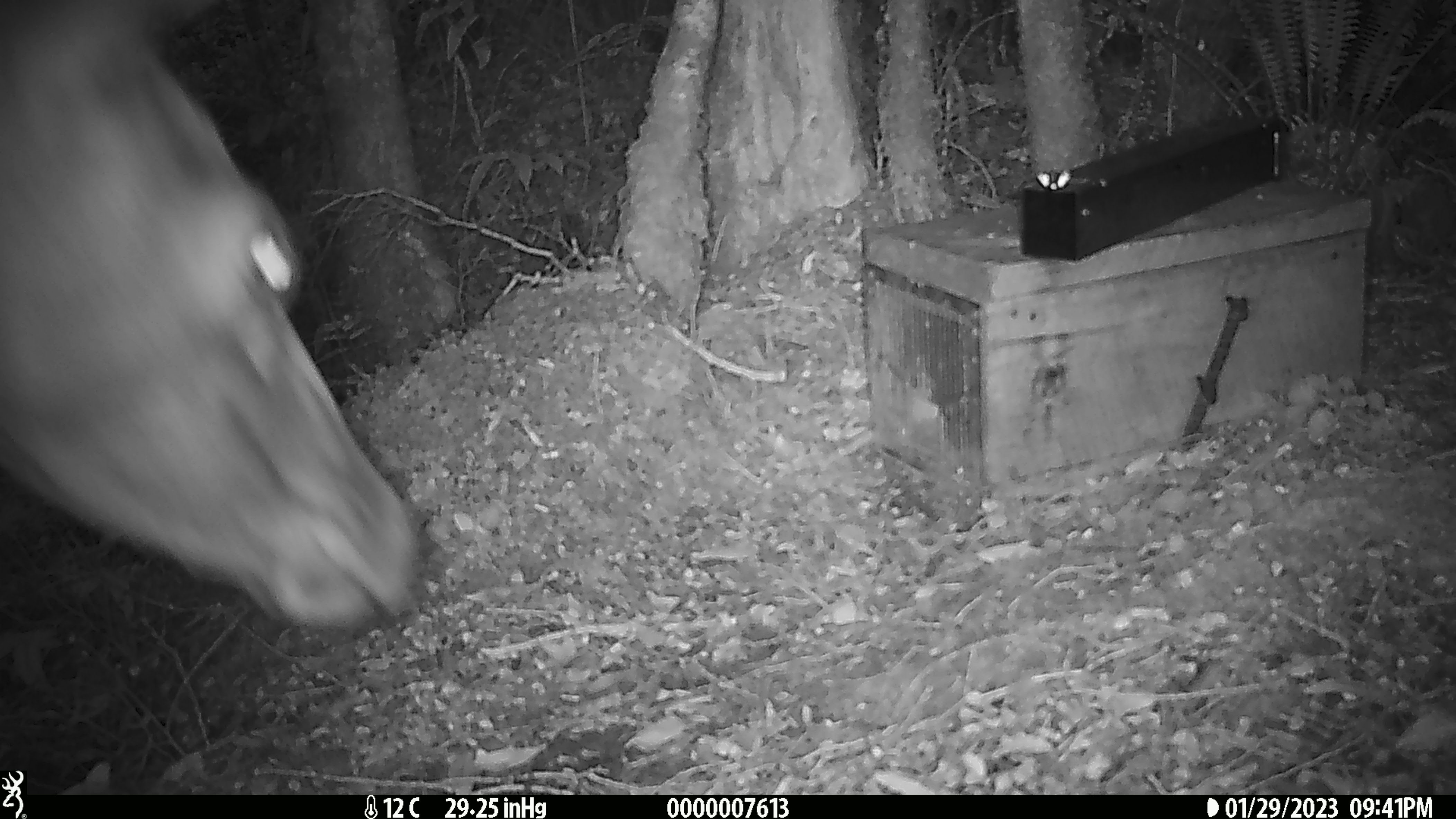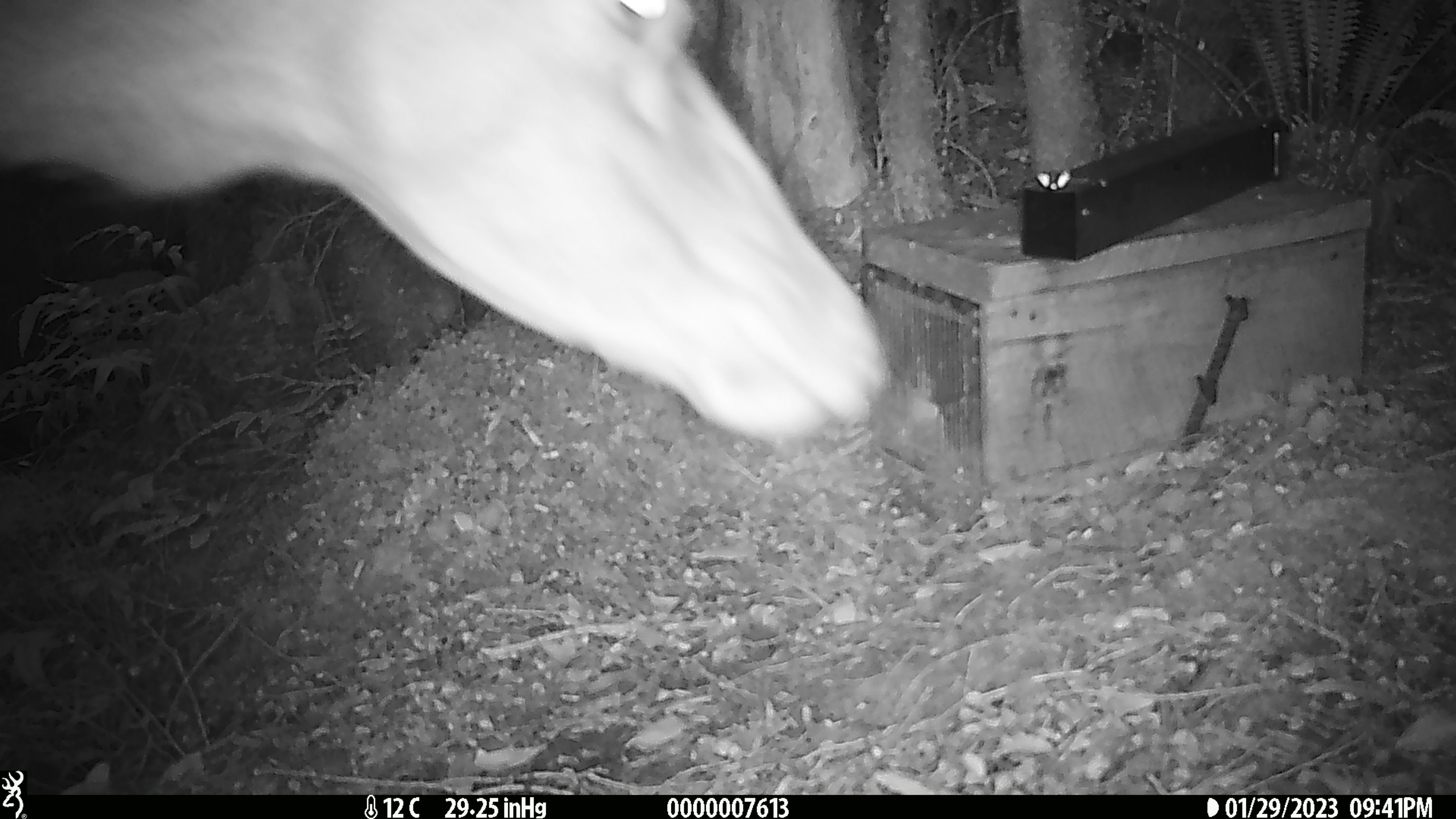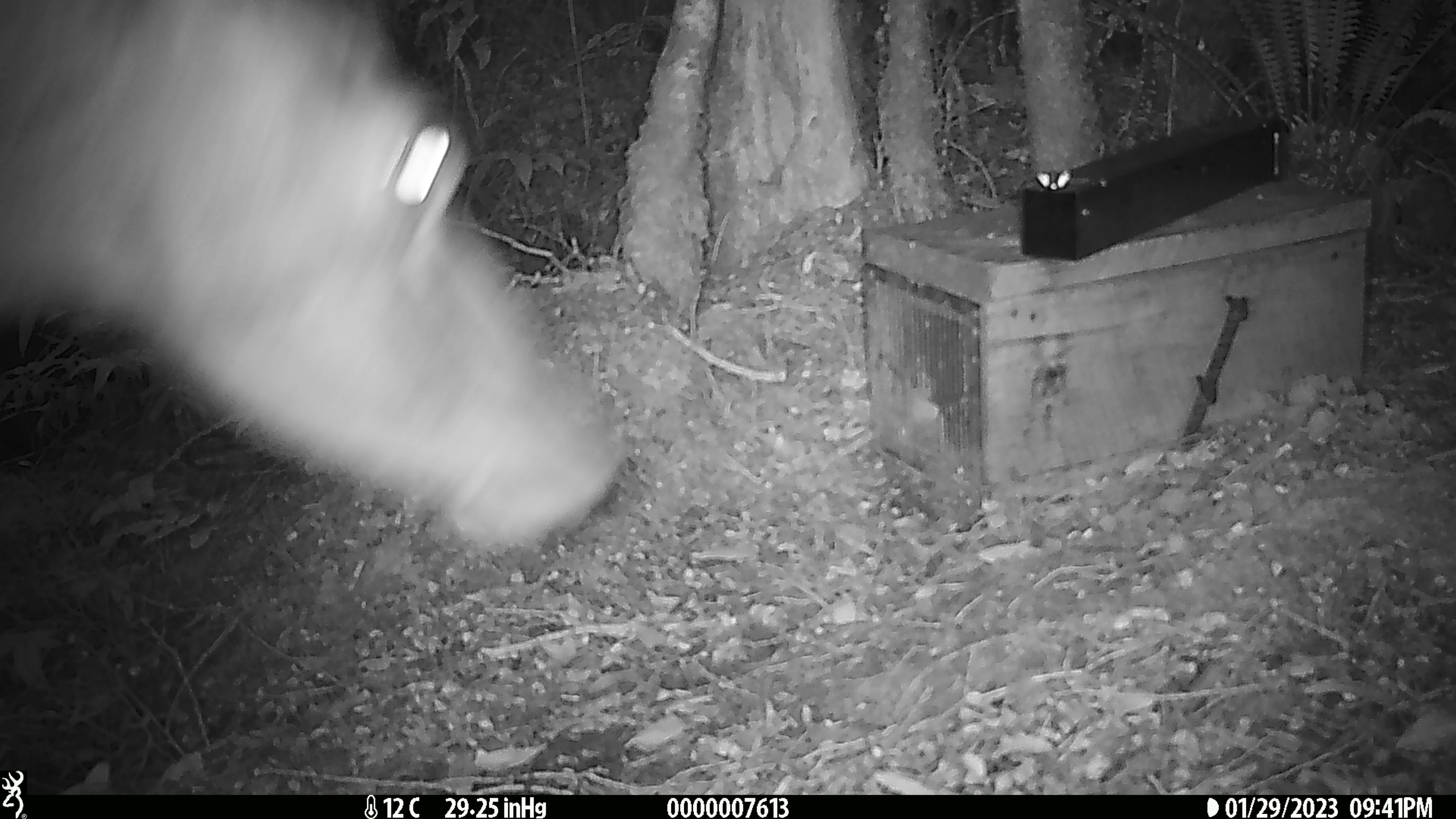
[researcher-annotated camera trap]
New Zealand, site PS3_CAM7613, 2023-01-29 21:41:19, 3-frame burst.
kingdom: Animalia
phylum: Chordata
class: Mammalia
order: Artiodactyla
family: Cervidae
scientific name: Cervidae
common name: deer